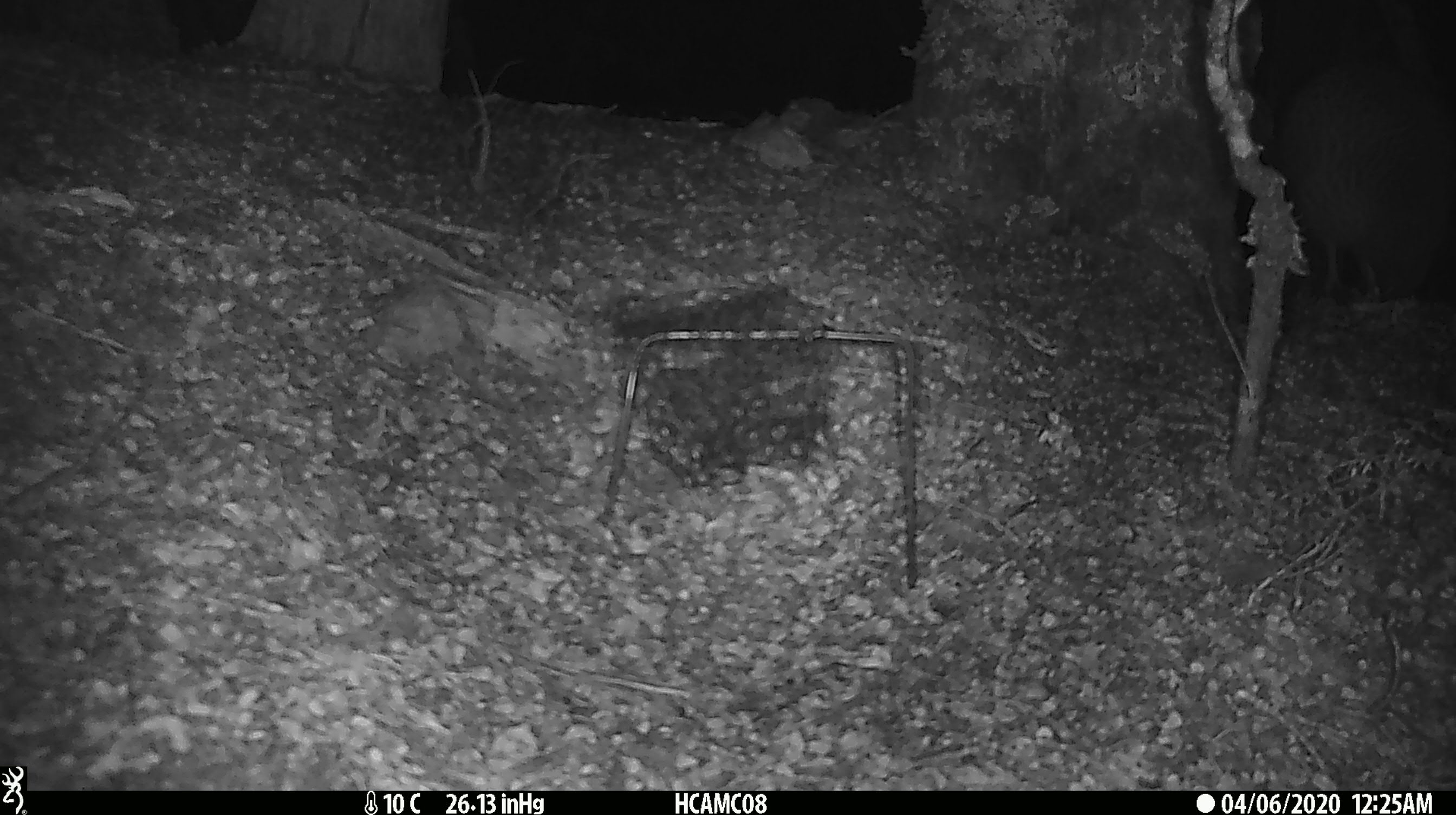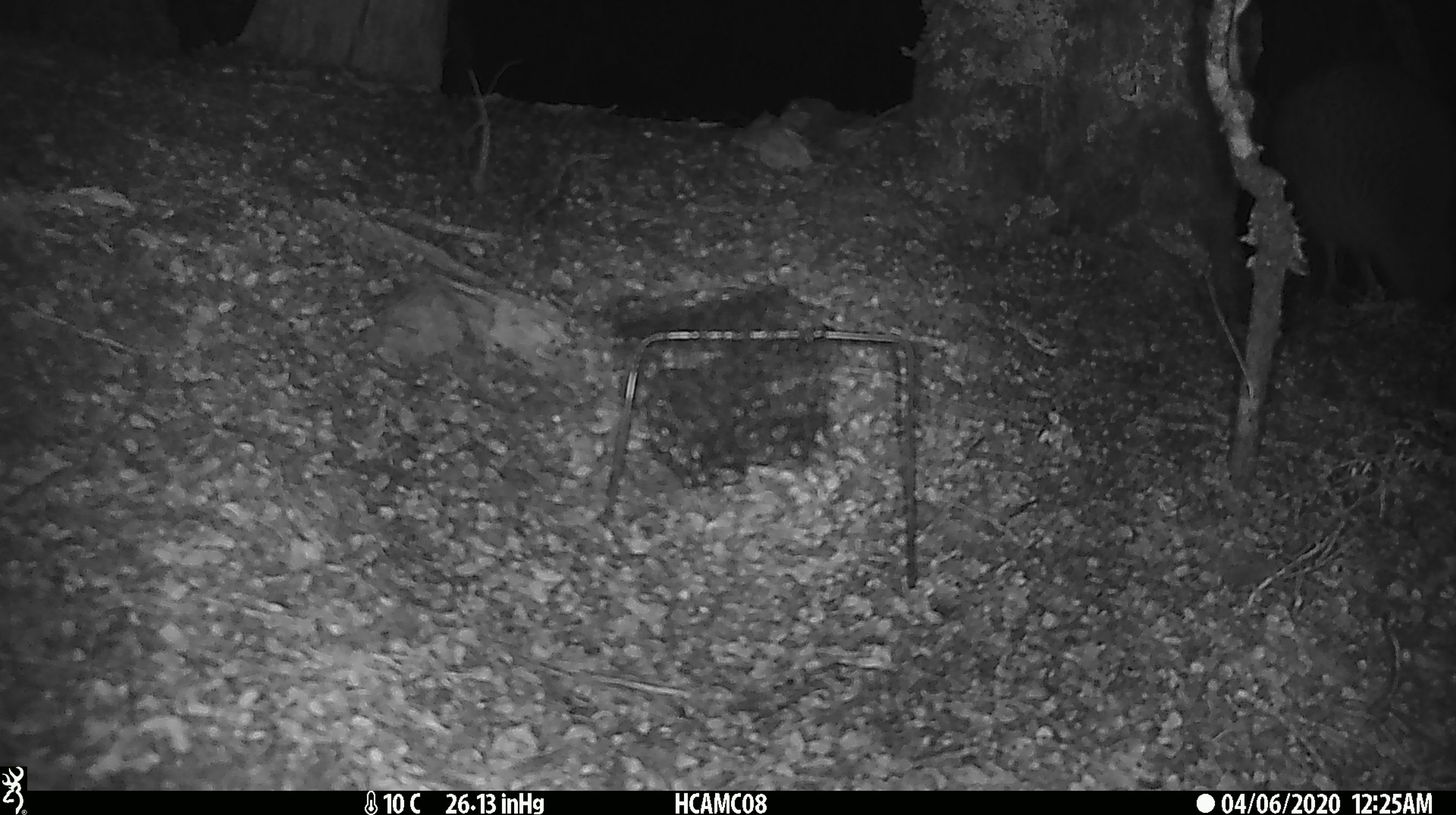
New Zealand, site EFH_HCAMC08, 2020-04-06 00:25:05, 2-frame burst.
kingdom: Animalia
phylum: Chordata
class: Aves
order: Apterygiformes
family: Apterygidae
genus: Apteryx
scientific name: Apteryx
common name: kiwi